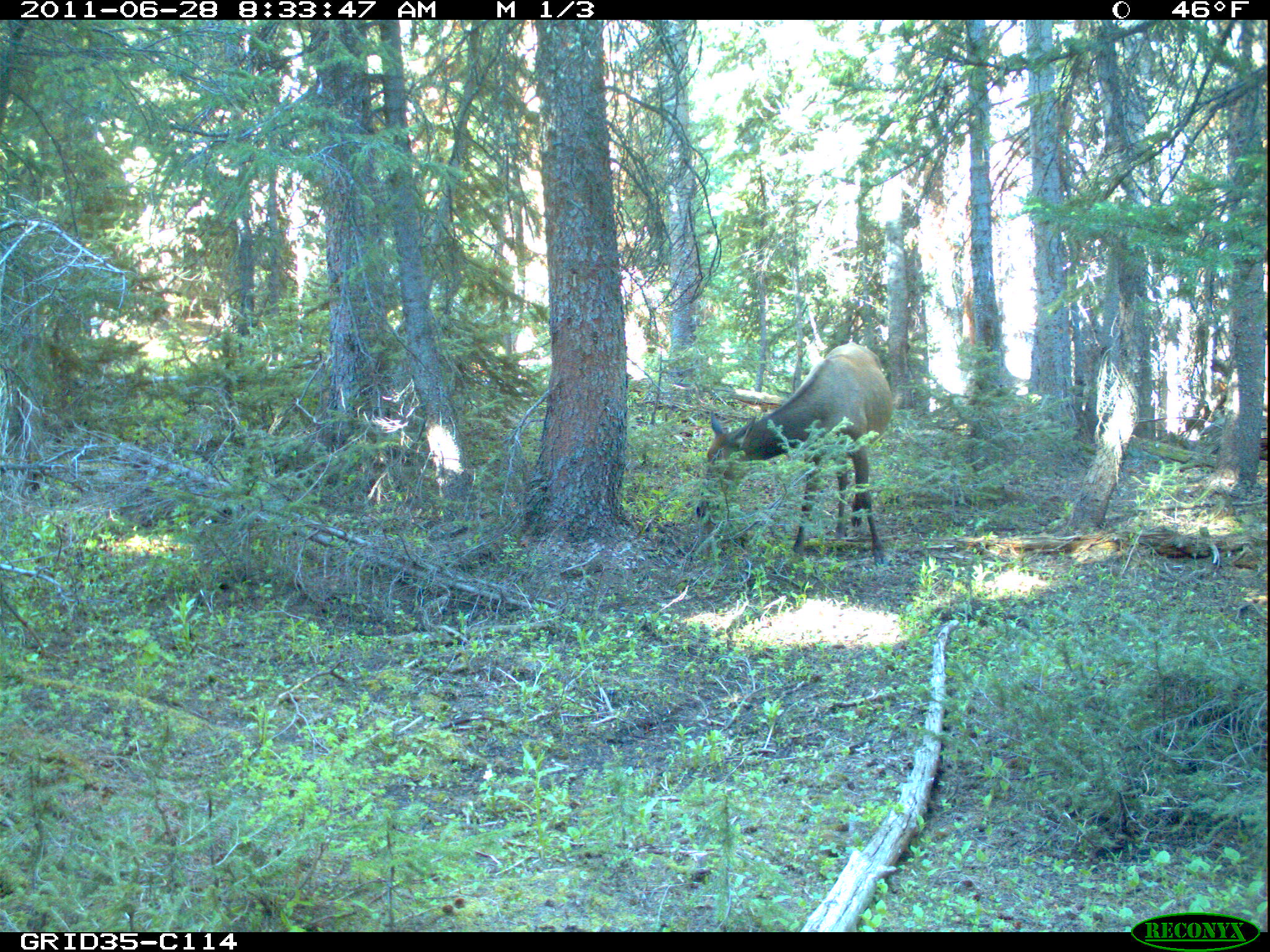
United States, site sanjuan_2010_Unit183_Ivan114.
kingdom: Animalia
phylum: Chordata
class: Mammalia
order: Artiodactyla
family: Cervidae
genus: Cervus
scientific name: Cervus elaphus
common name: red deer